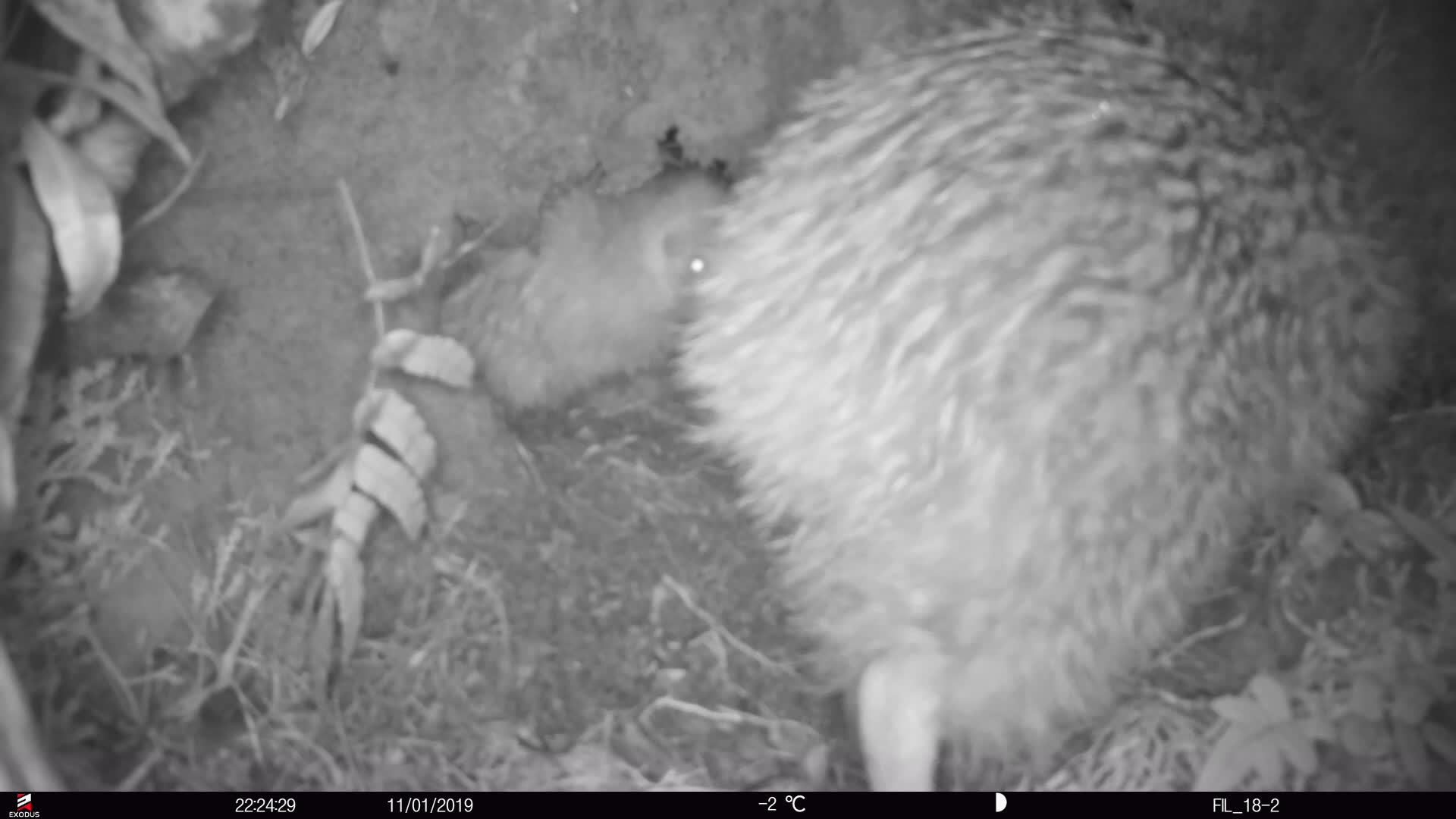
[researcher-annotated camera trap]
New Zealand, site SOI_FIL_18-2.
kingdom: Animalia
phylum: Chordata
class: Aves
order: Apterygiformes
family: Apterygidae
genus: Apteryx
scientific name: Apteryx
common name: kiwi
Kiwi (Apteryx).